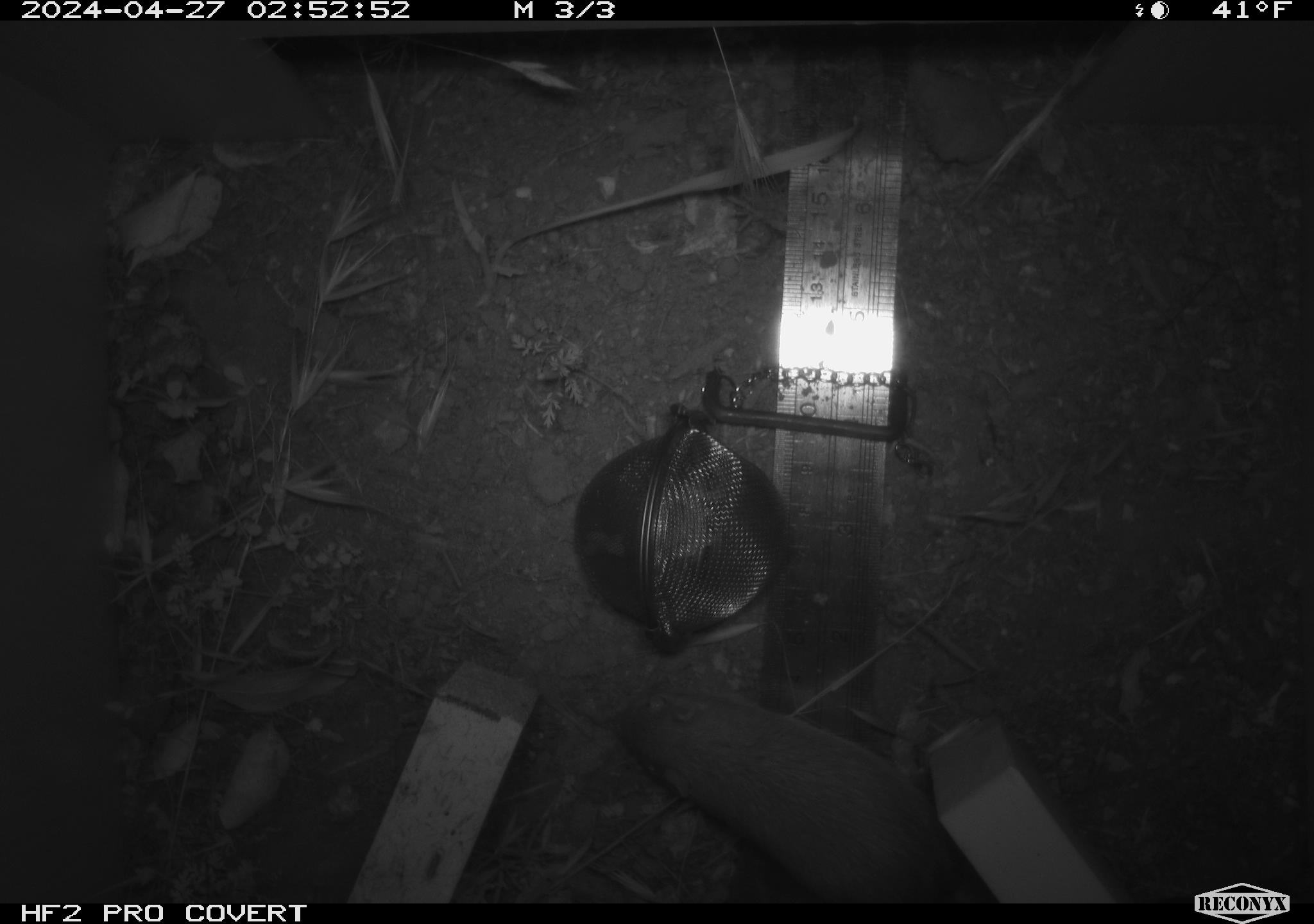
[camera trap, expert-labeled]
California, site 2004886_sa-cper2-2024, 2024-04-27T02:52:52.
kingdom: Animalia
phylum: Chordata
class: Mammalia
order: Rodentia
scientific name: Rodentia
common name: rodent